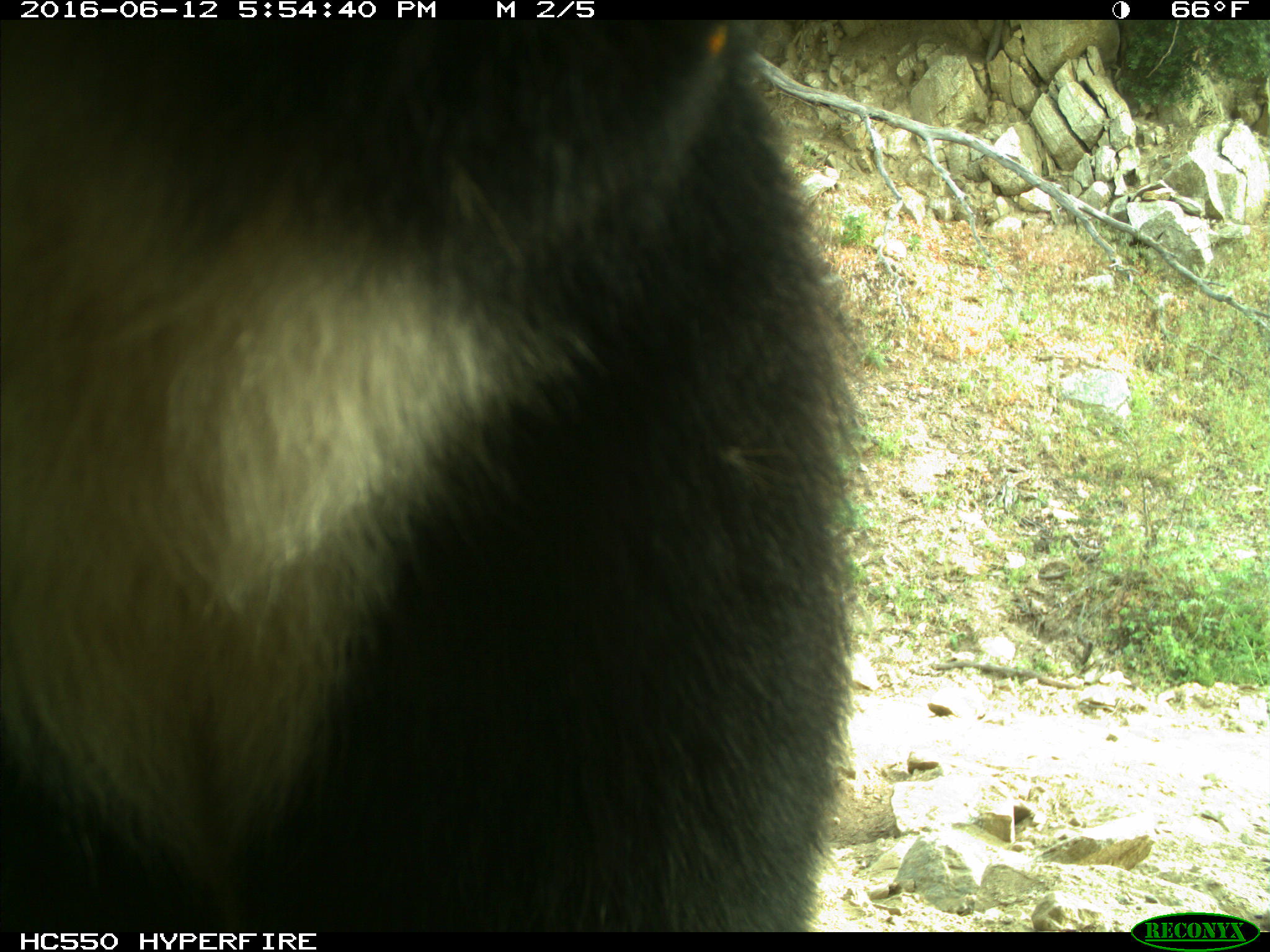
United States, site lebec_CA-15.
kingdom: Animalia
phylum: Chordata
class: Mammalia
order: Carnivora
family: Ursidae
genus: Ursus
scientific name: Ursus americanus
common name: american black bear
Ursus americanus (american black bear).